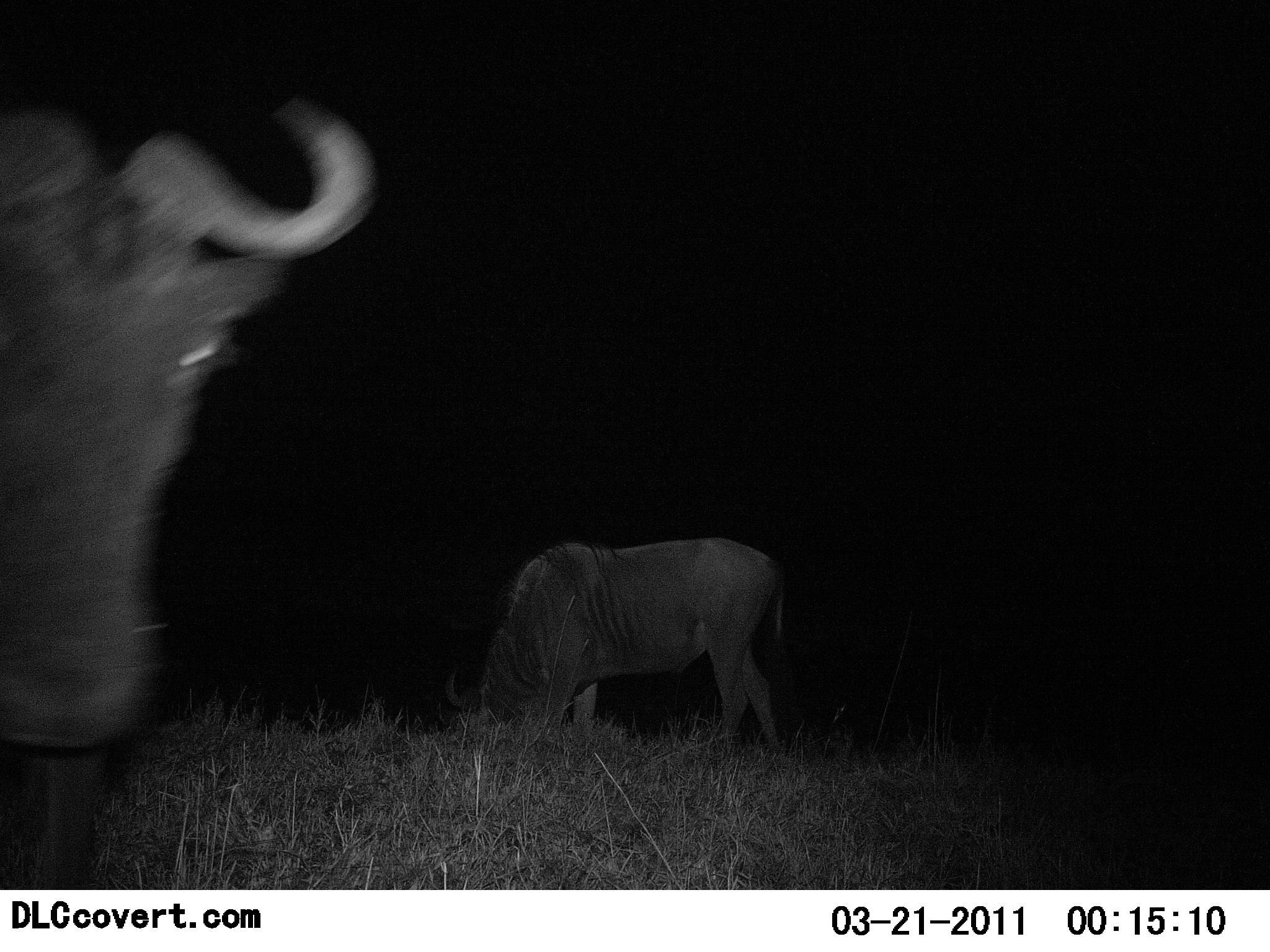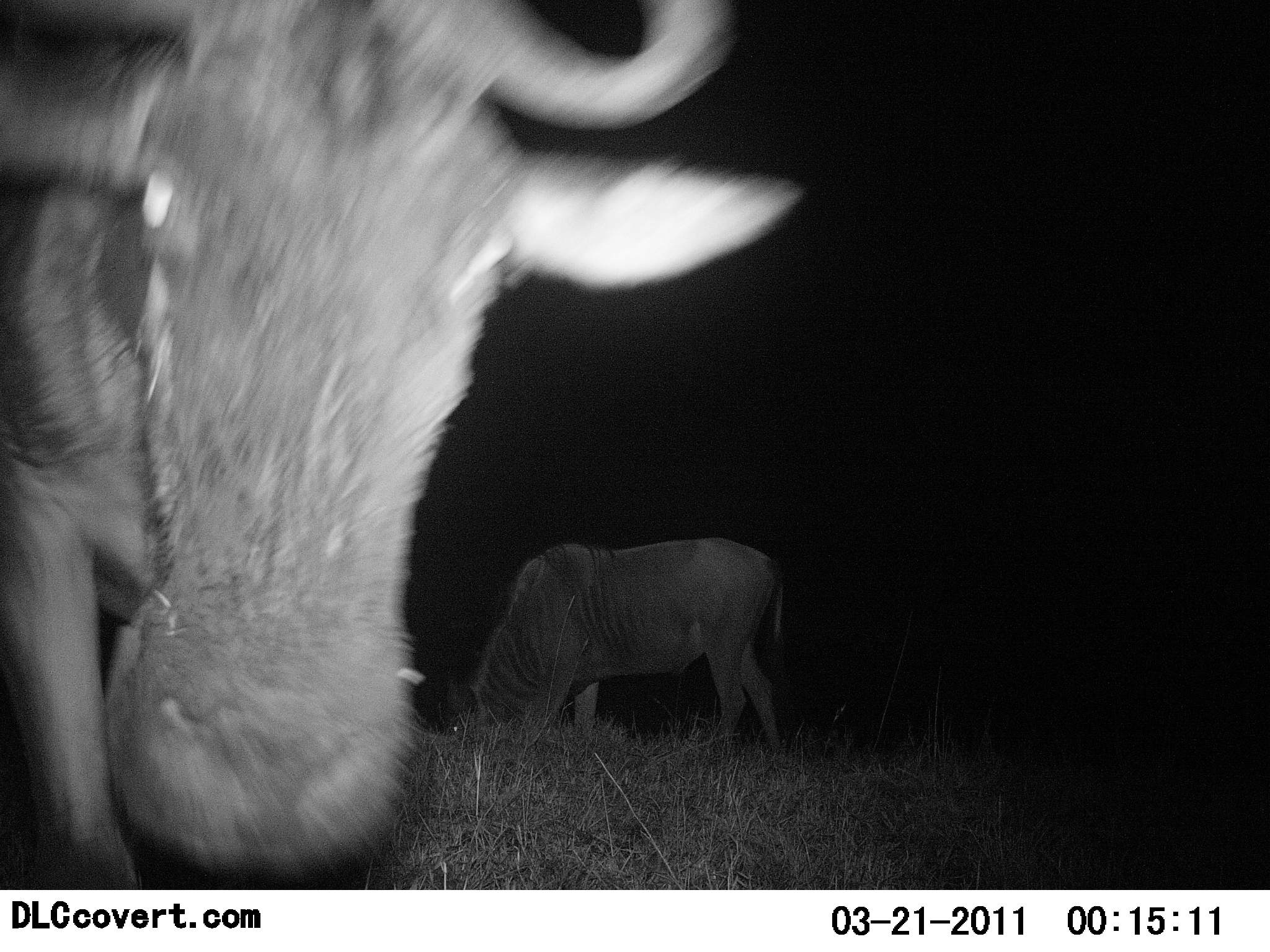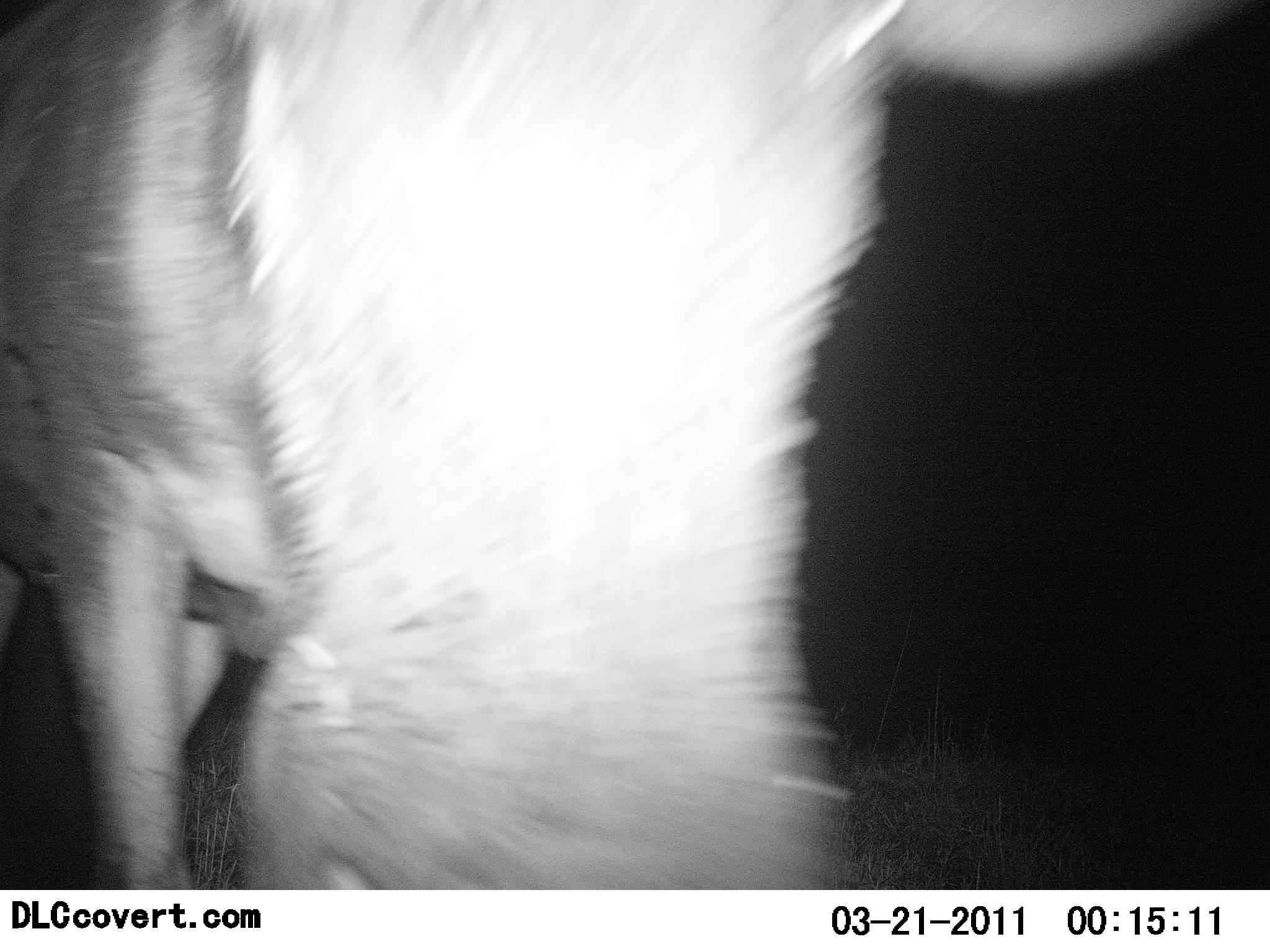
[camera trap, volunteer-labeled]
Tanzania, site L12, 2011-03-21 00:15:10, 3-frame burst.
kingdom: Animalia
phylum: Chordata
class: Mammalia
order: Artiodactyla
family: Bovidae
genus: Connochaetes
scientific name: Connochaetes taurinus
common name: blue wildebeest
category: wildebeest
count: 2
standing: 40%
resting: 0%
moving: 60%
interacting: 0%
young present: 0%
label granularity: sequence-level